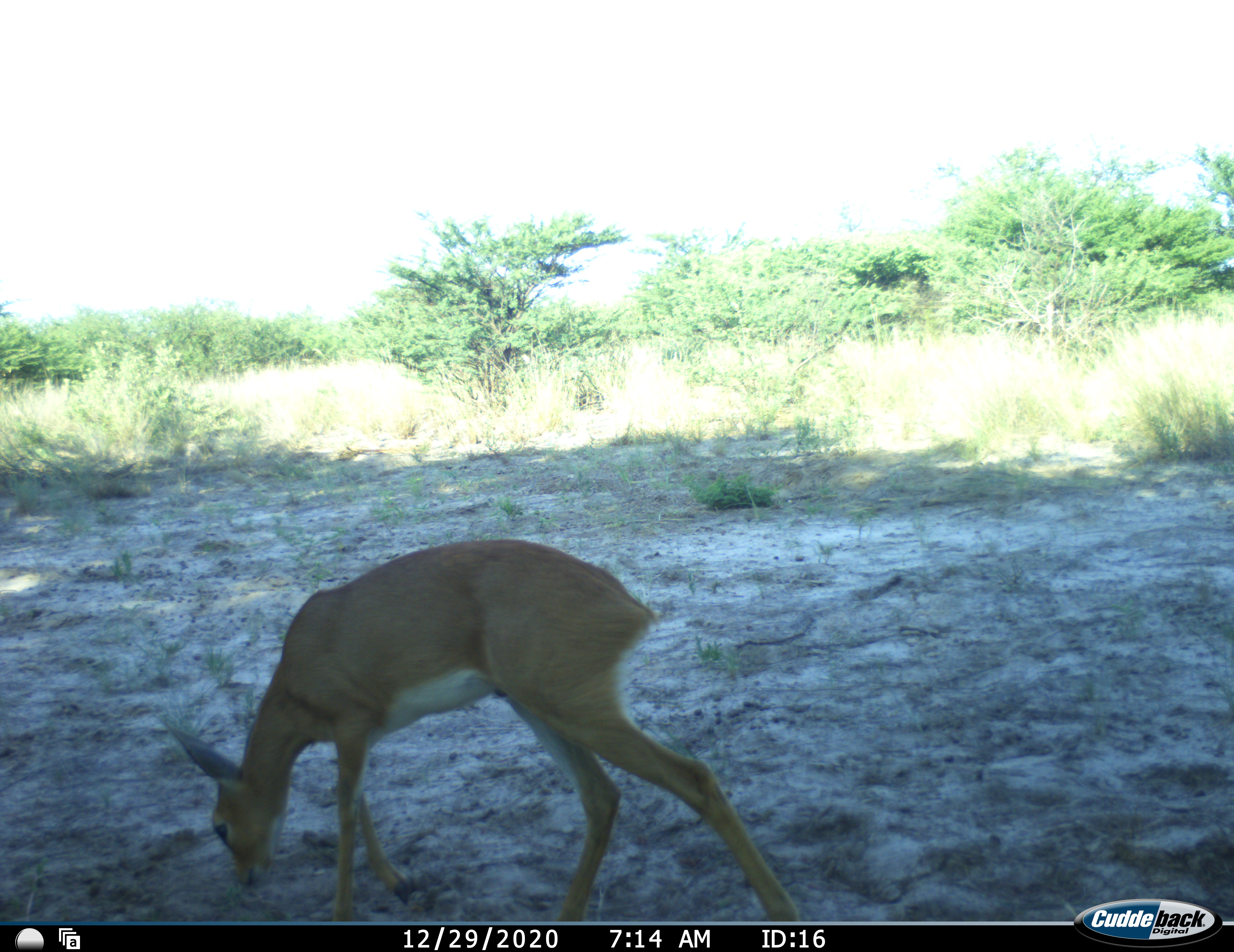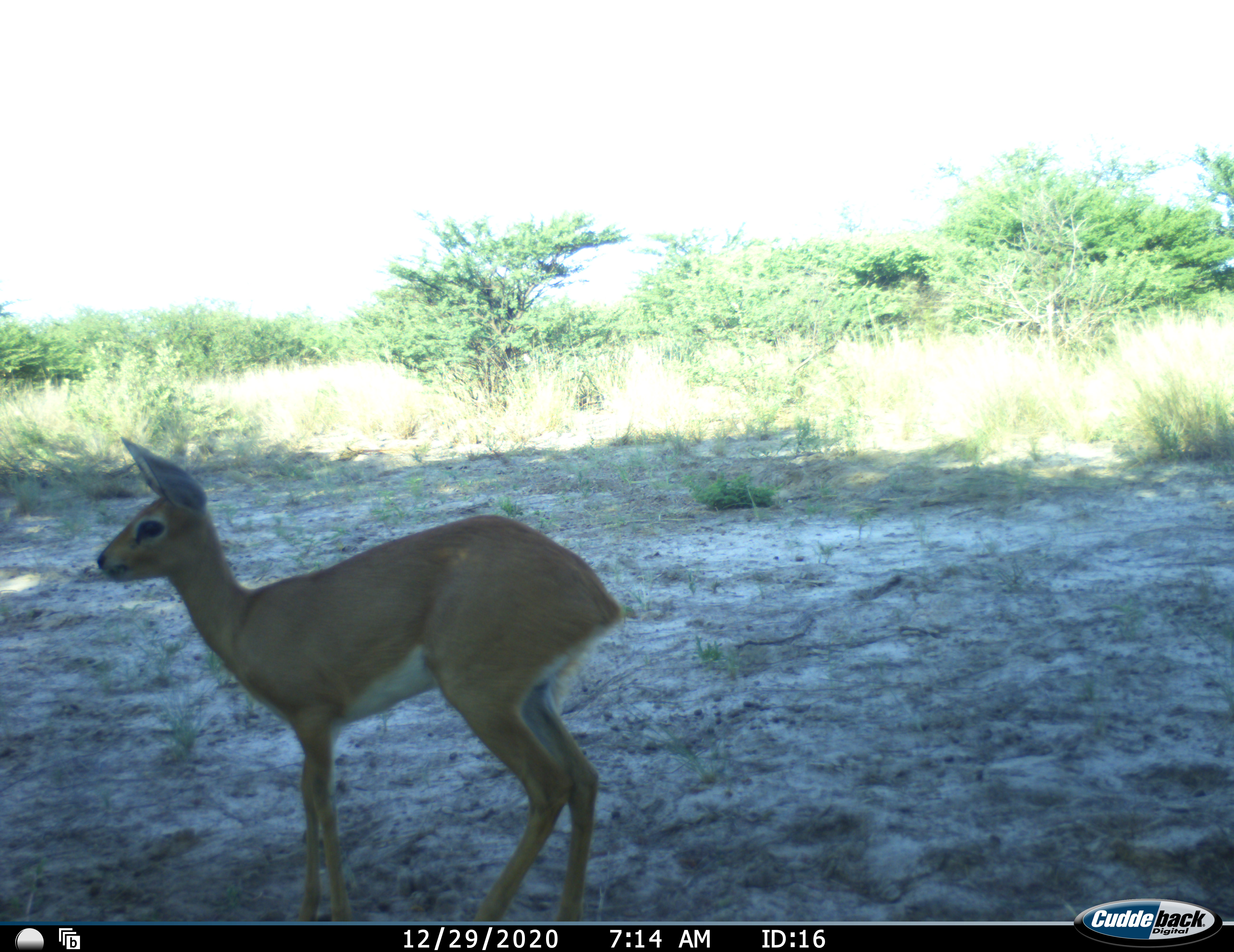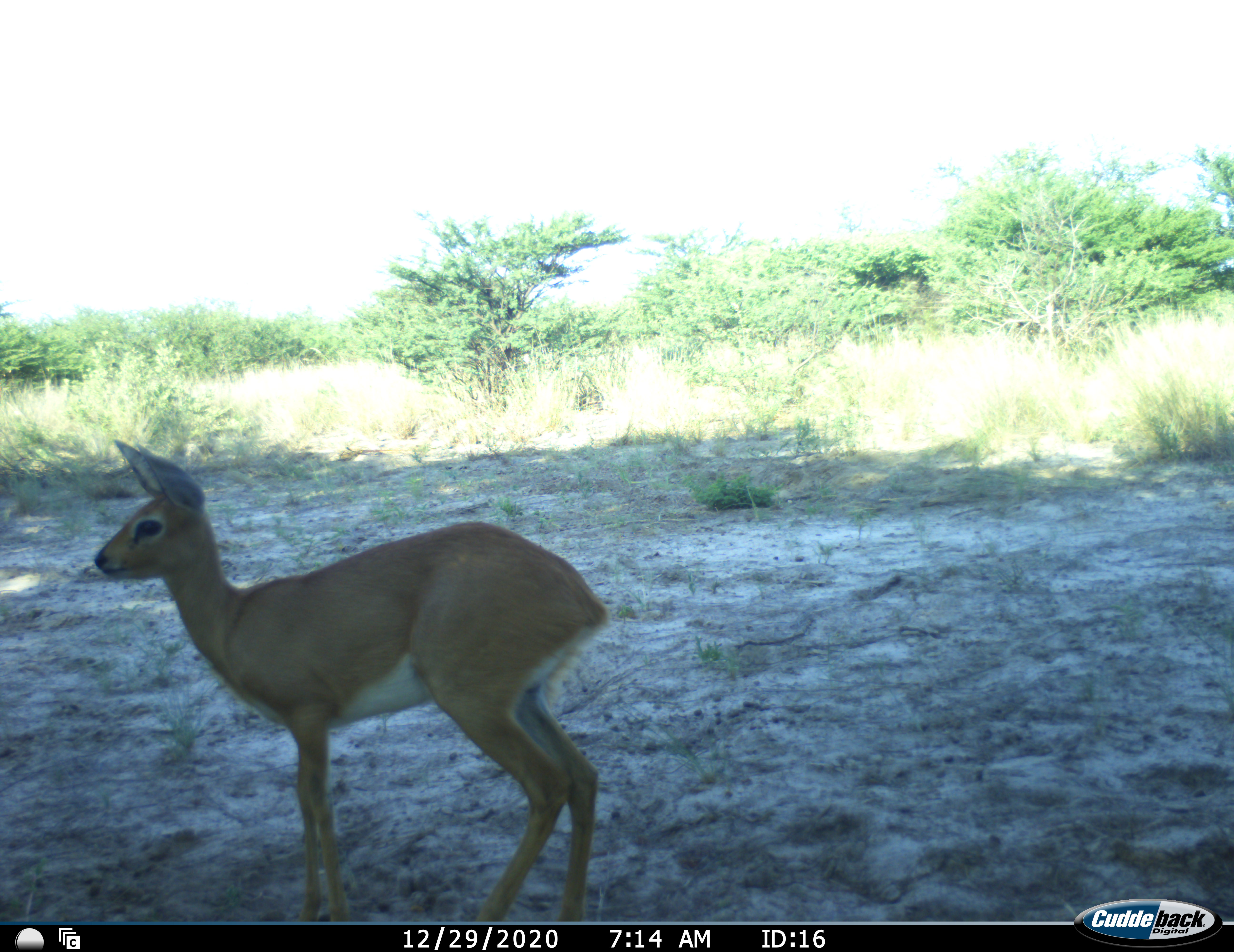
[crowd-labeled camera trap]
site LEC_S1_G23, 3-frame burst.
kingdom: Animalia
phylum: Chordata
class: Mammalia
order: Artiodactyla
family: Bovidae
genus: Raphicerus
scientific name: Raphicerus campestris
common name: steenbok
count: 1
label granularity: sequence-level